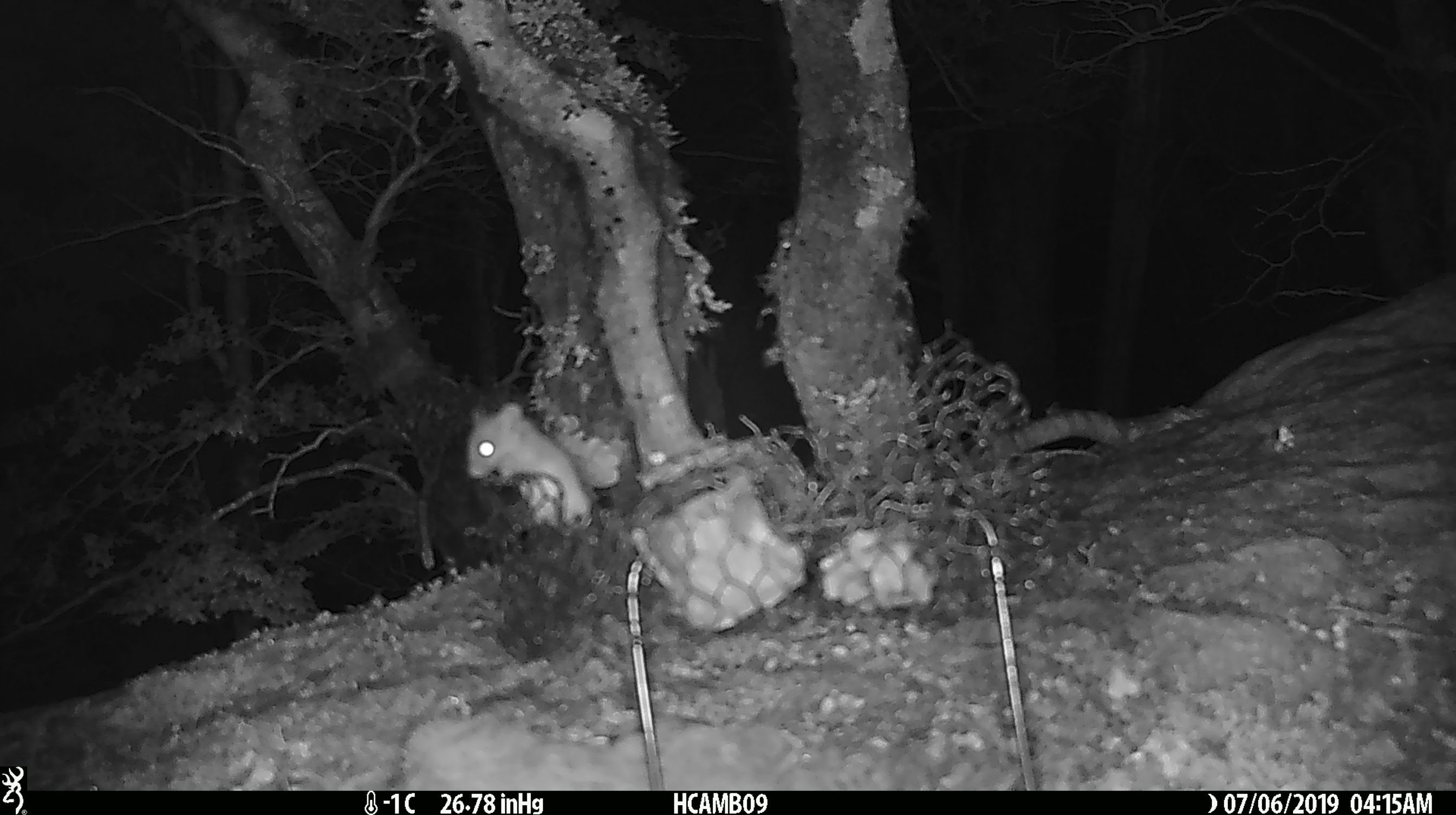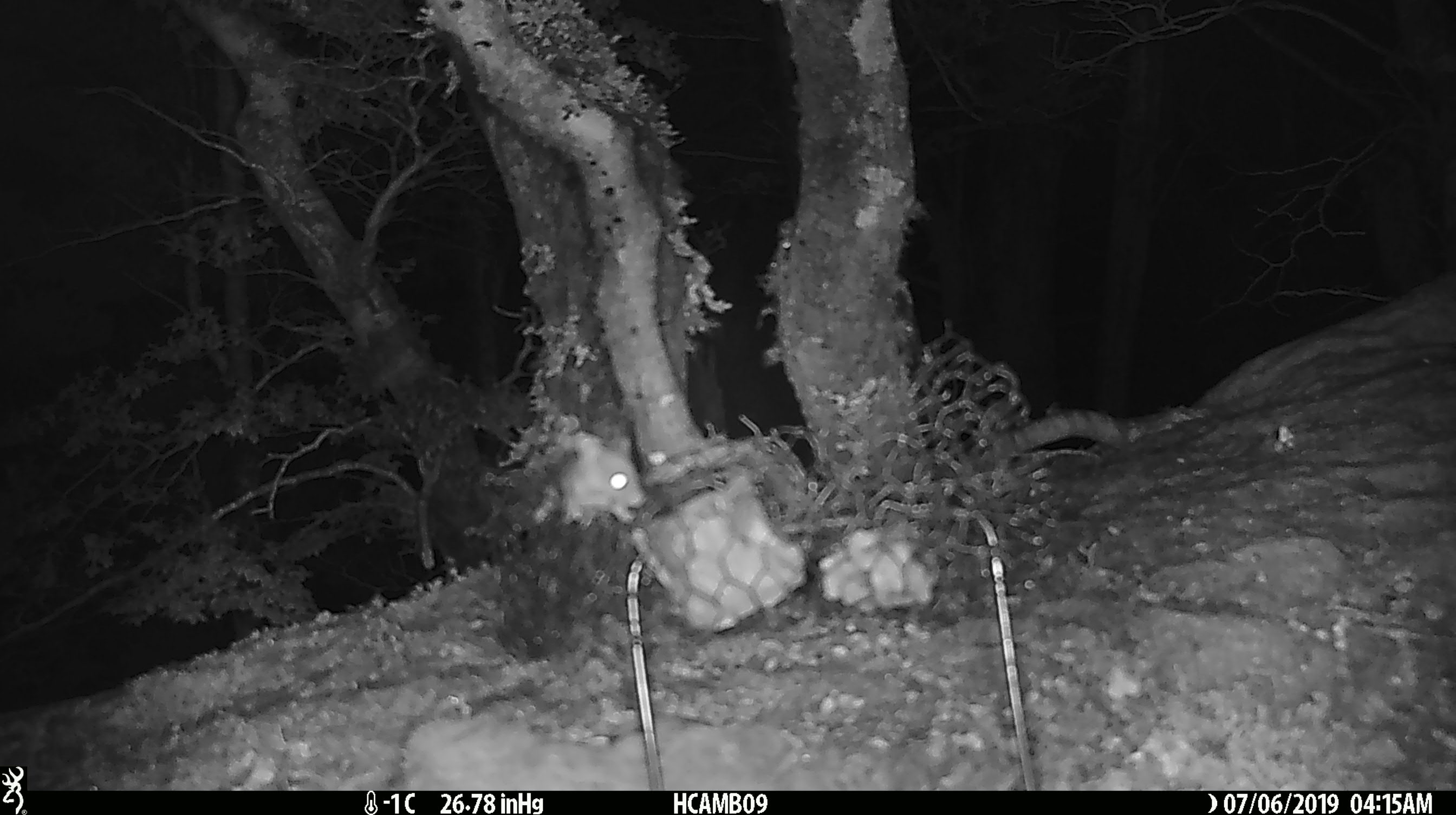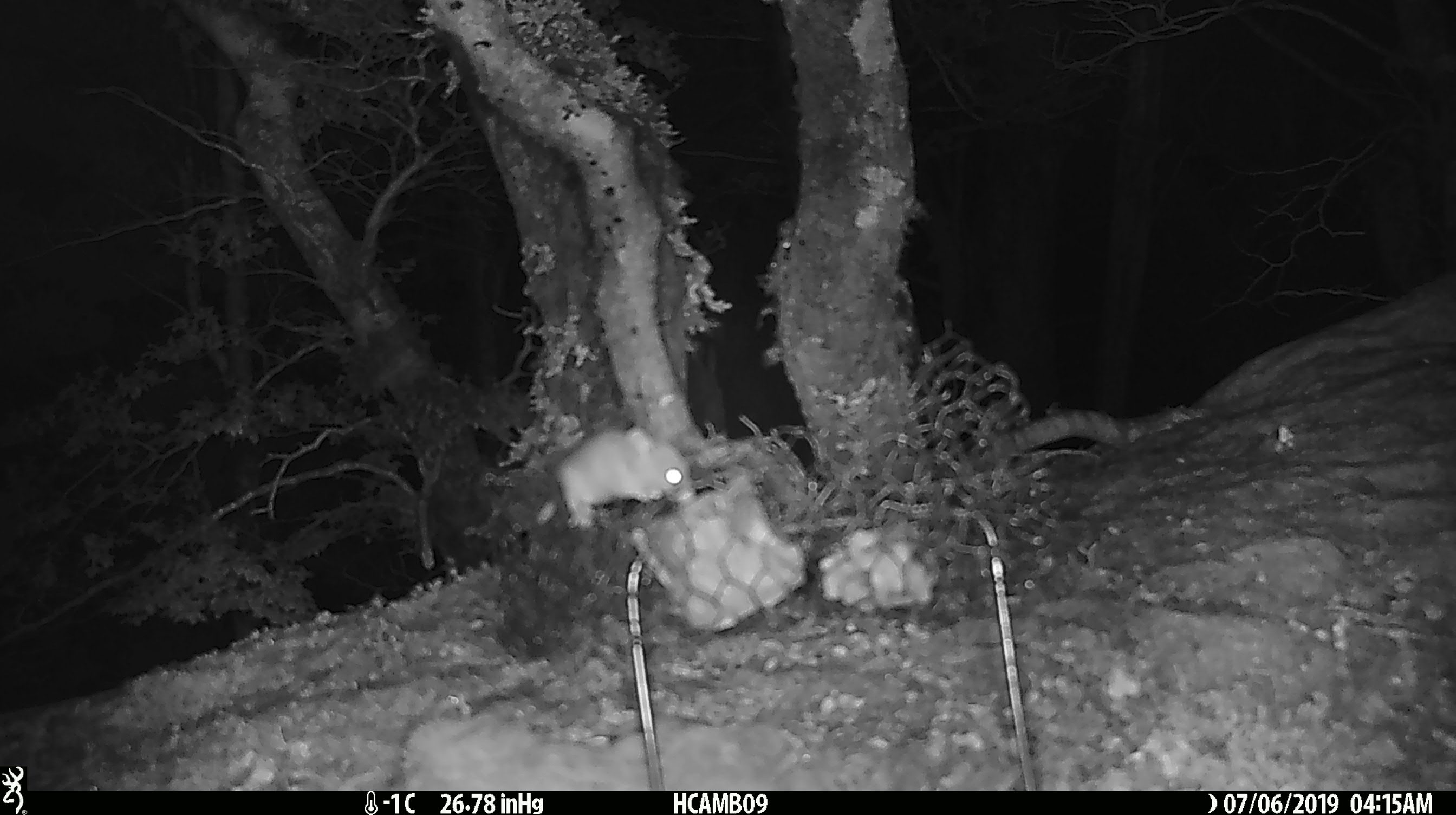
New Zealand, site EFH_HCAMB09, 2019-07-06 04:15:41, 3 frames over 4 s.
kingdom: Animalia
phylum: Chordata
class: Mammalia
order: Rodentia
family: Muridae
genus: Mus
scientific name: Mus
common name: mouse